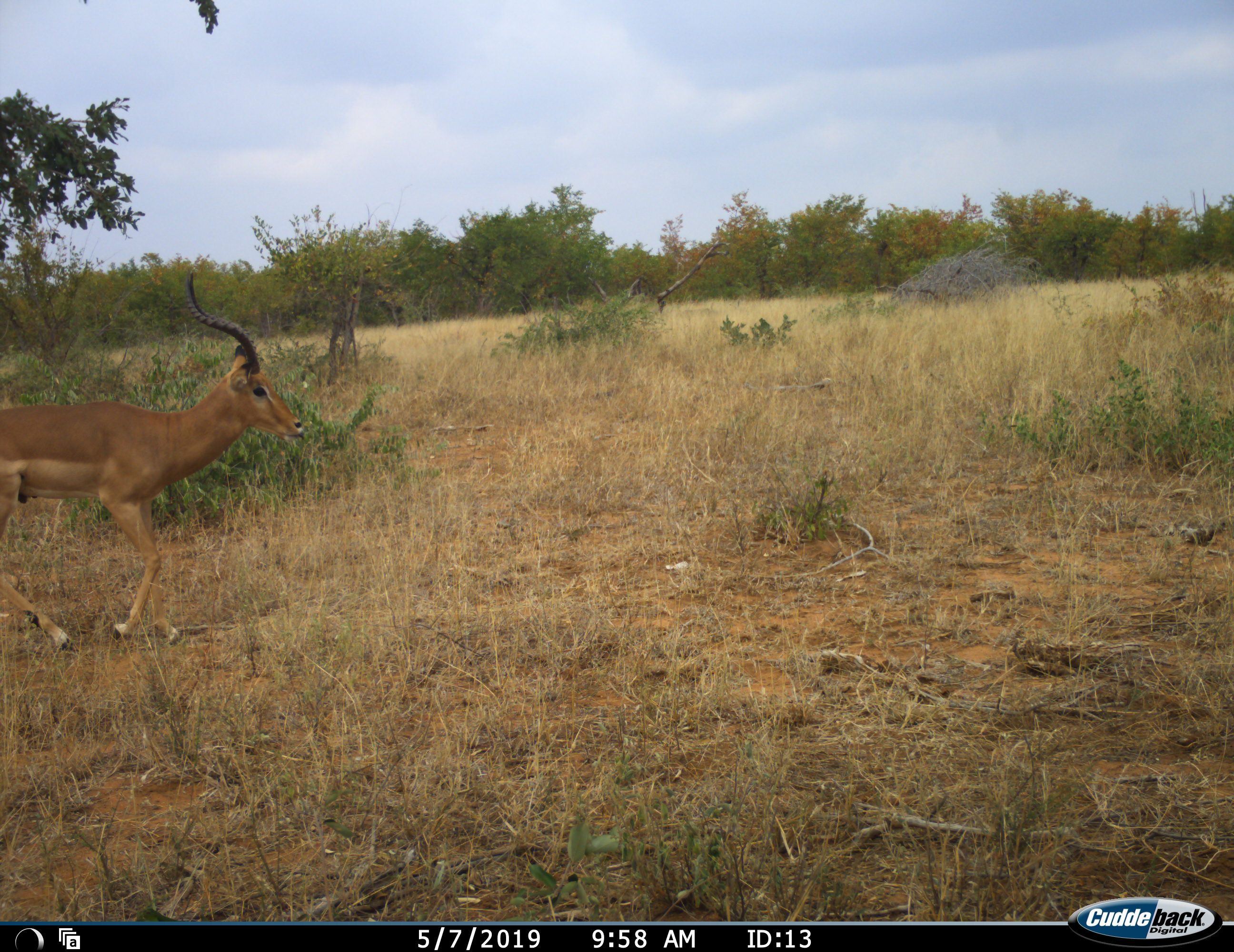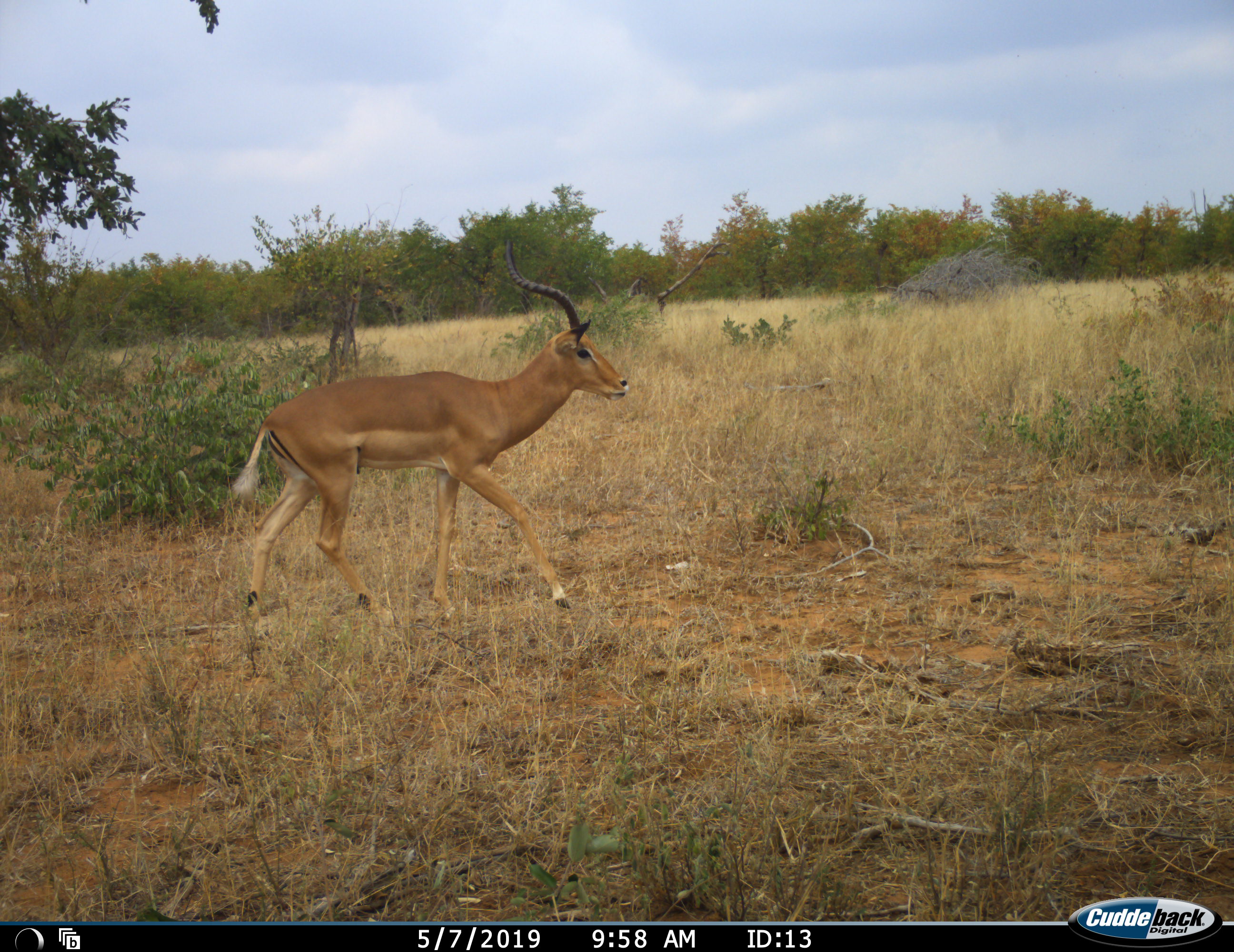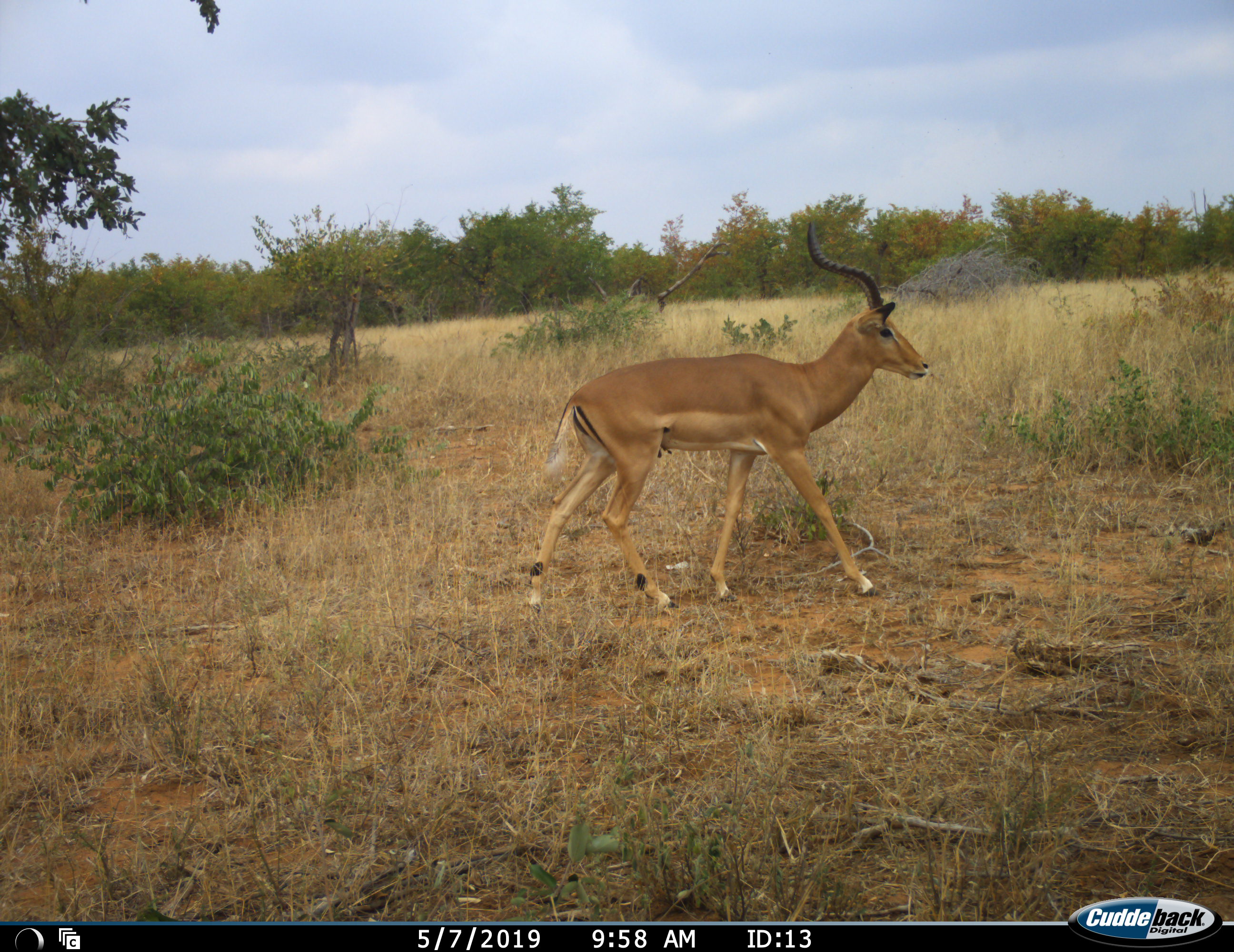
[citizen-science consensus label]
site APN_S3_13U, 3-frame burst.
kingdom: Animalia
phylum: Chordata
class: Mammalia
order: Artiodactyla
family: Bovidae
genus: Aepyceros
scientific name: Aepyceros melampus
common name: impala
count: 1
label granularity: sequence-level